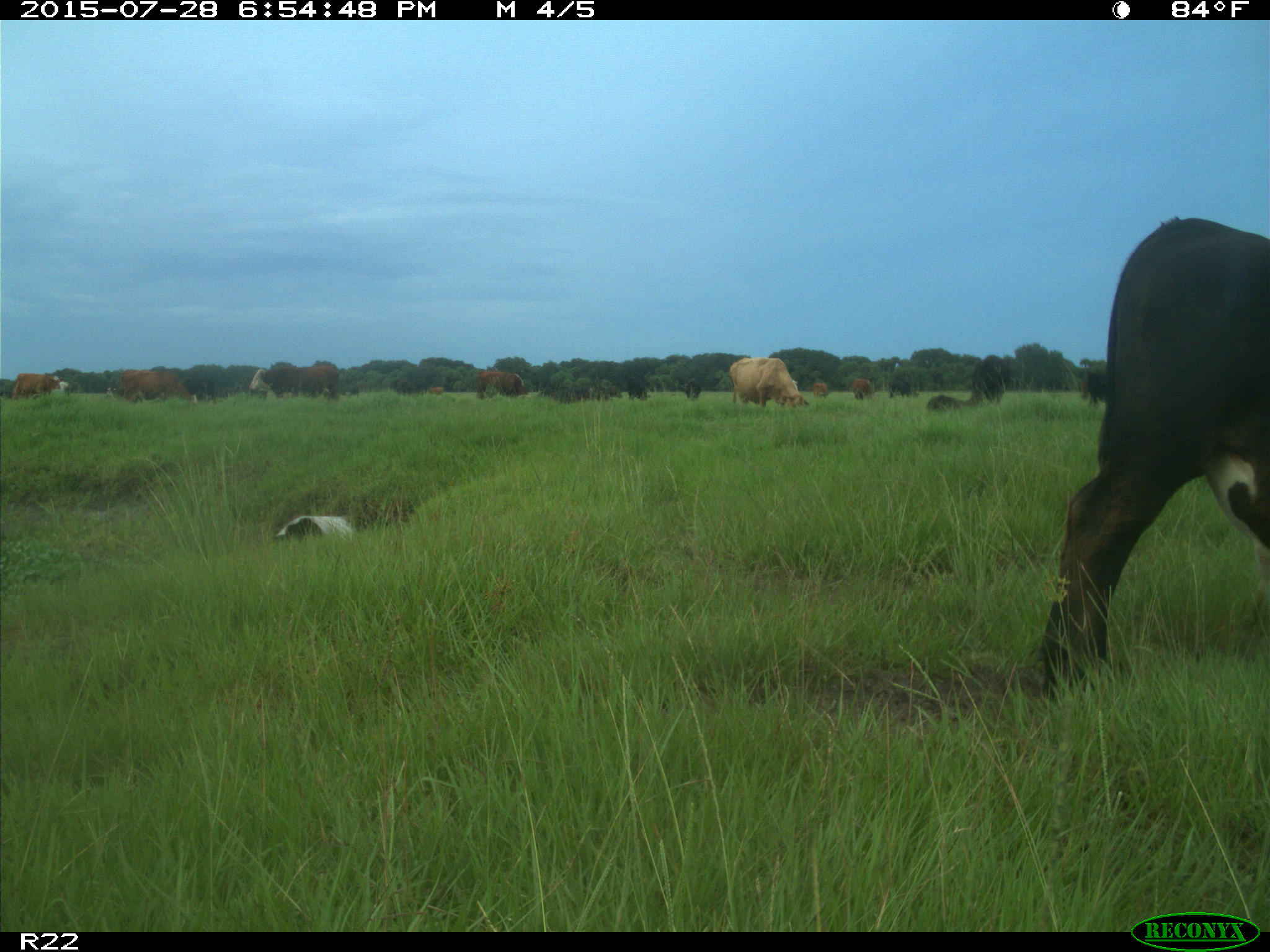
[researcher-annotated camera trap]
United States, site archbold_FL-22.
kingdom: Animalia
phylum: Chordata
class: Mammalia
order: Artiodactyla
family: Bovidae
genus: Bos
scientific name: Bos taurus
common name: domestic cow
Bos taurus (domestic cow).